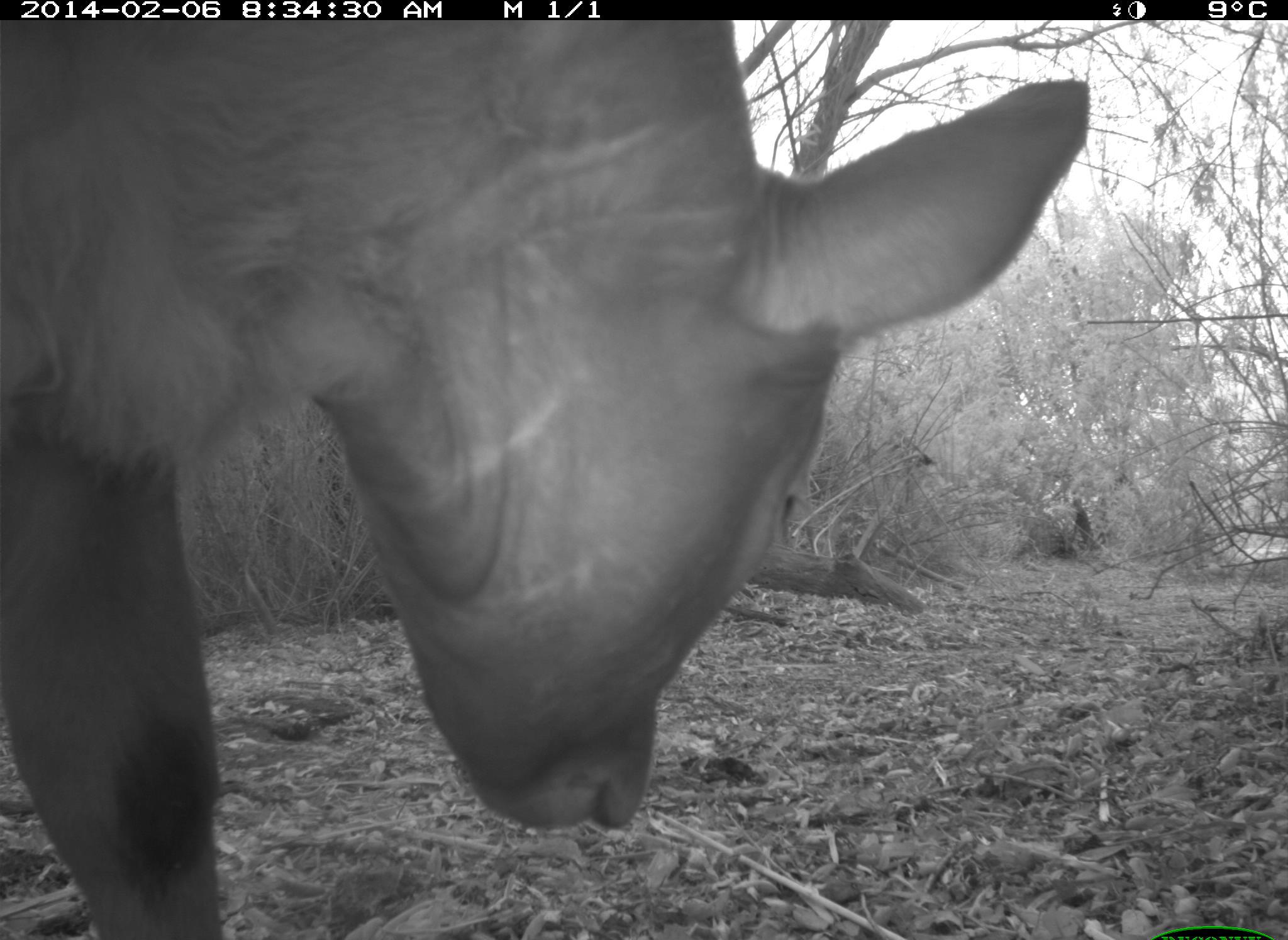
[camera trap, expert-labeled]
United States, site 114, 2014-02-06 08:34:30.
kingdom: Animalia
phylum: Chordata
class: Mammalia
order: Artiodactyla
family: Bovidae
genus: Bos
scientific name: Bos taurus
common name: cow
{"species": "cow (Bos taurus)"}